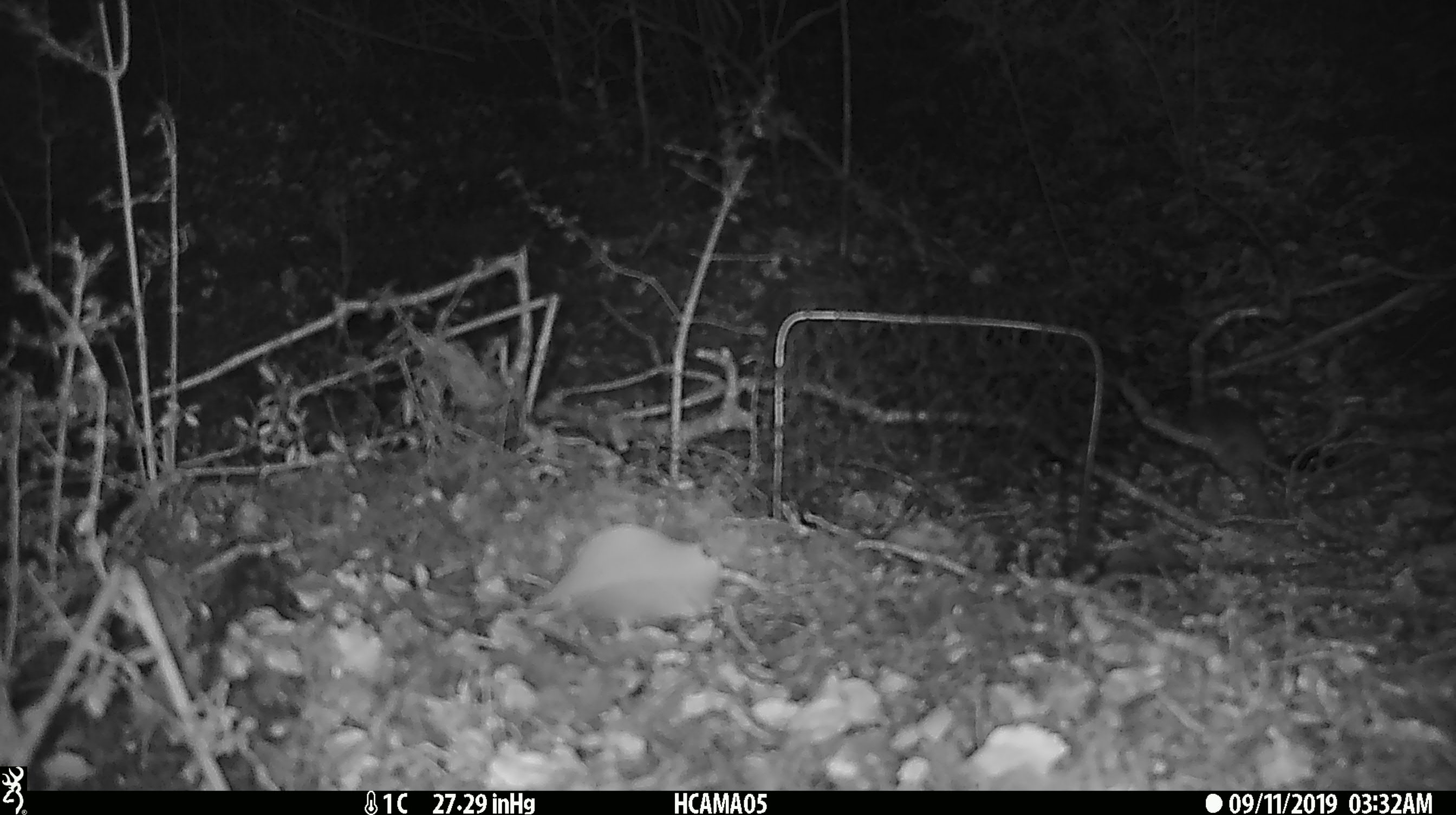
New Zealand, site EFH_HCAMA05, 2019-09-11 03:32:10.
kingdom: Animalia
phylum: Chordata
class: Mammalia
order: Rodentia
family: Muridae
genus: Mus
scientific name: Mus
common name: mouse